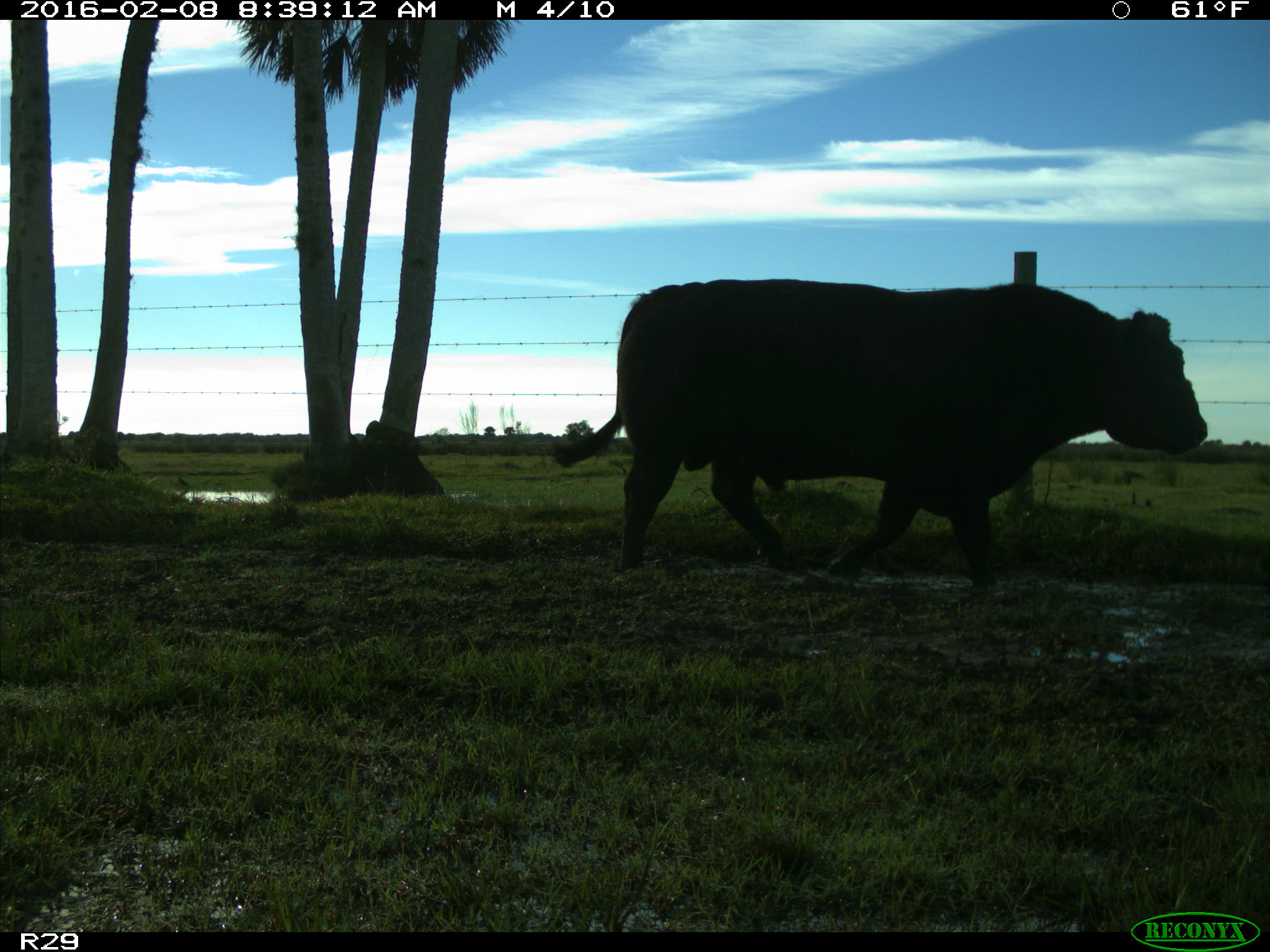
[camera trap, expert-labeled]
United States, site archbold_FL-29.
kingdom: Animalia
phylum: Chordata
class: Mammalia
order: Artiodactyla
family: Bovidae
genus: Bos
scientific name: Bos taurus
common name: domestic cow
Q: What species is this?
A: Bos taurus (domestic cow).